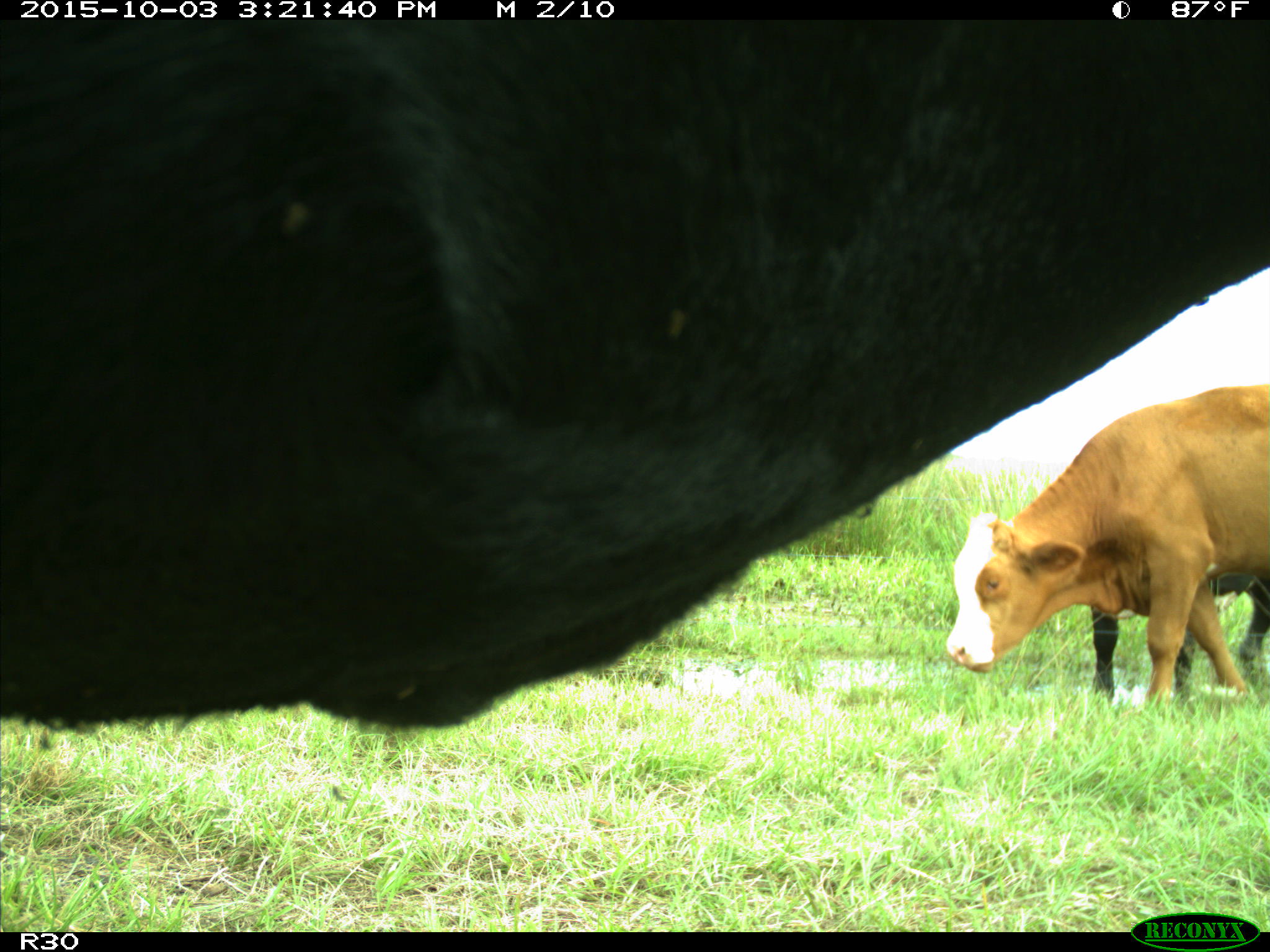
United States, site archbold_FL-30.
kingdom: Animalia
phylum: Chordata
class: Mammalia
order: Artiodactyla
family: Bovidae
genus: Bos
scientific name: Bos taurus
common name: domestic cow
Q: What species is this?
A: Bos taurus (domestic cow).